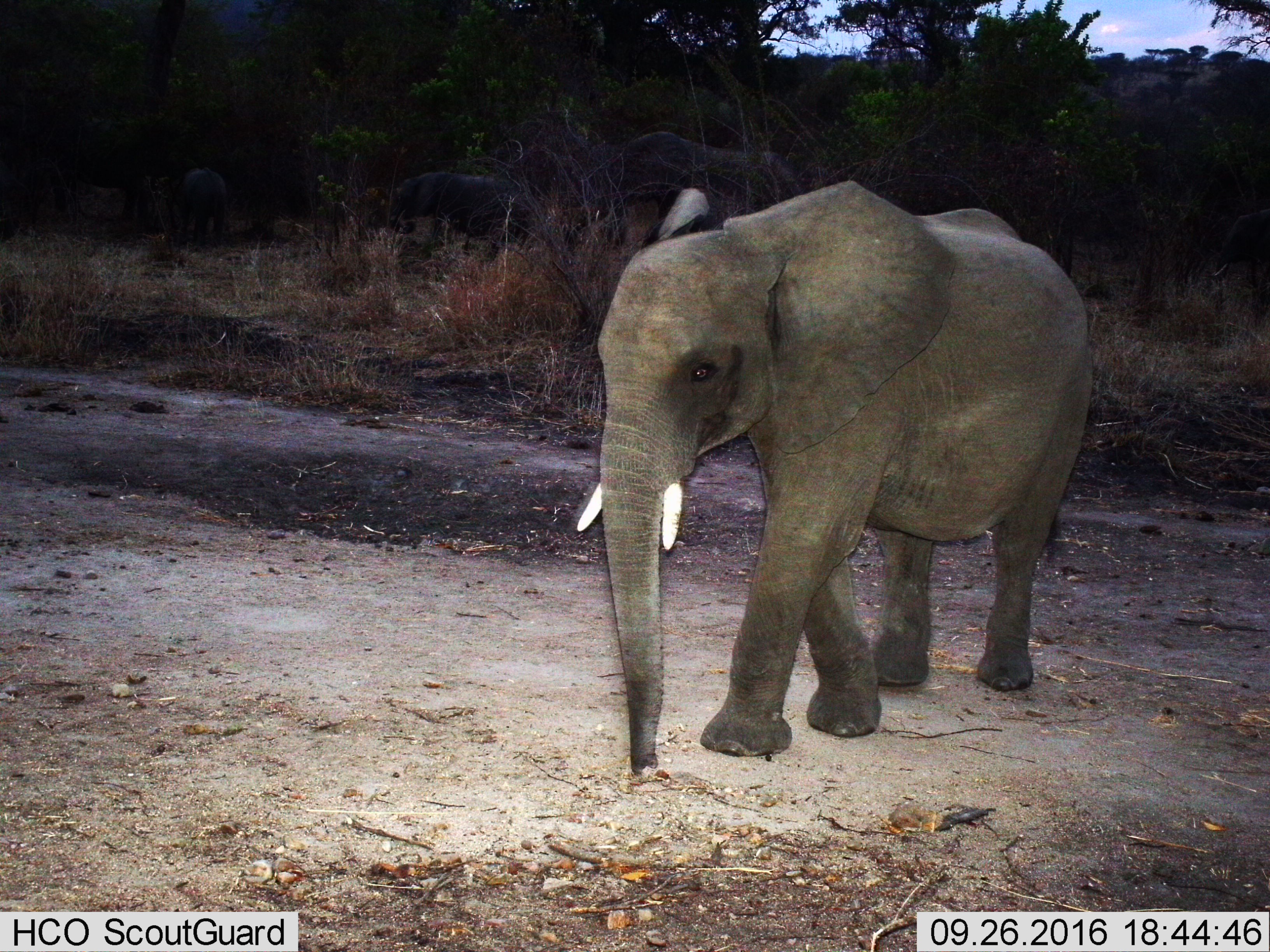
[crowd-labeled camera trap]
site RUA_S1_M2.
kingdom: Animalia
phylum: Chordata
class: Mammalia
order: Proboscidea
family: Elephantidae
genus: Loxodonta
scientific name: Loxodonta africana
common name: african bush elephant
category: elephant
Elephant (african bush elephant) (Loxodonta africana), count 1. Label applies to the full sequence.